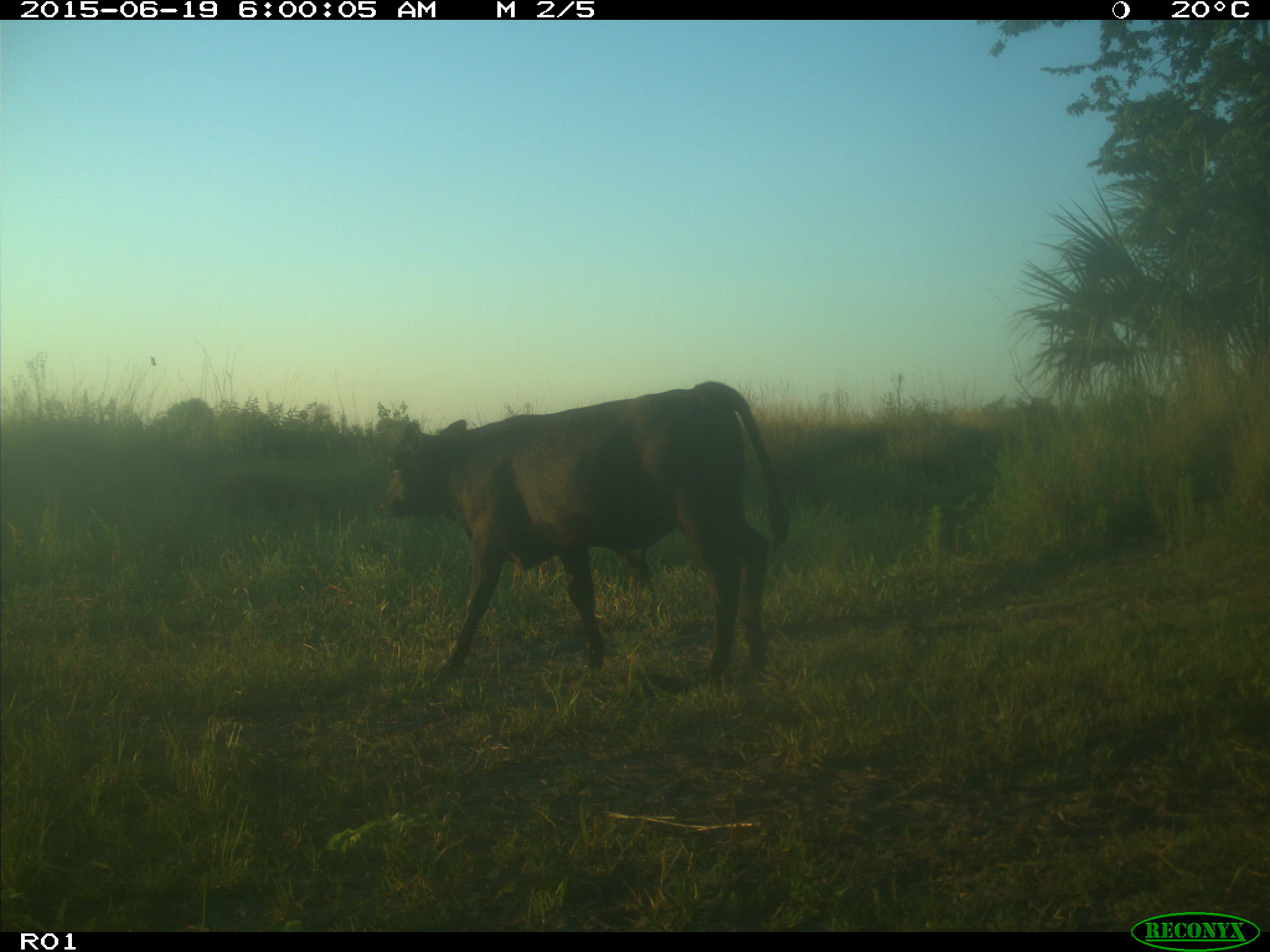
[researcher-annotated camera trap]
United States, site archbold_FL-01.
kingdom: Animalia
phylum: Chordata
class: Mammalia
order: Artiodactyla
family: Bovidae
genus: Bos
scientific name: Bos taurus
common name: domestic cow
Bos taurus (domestic cow).